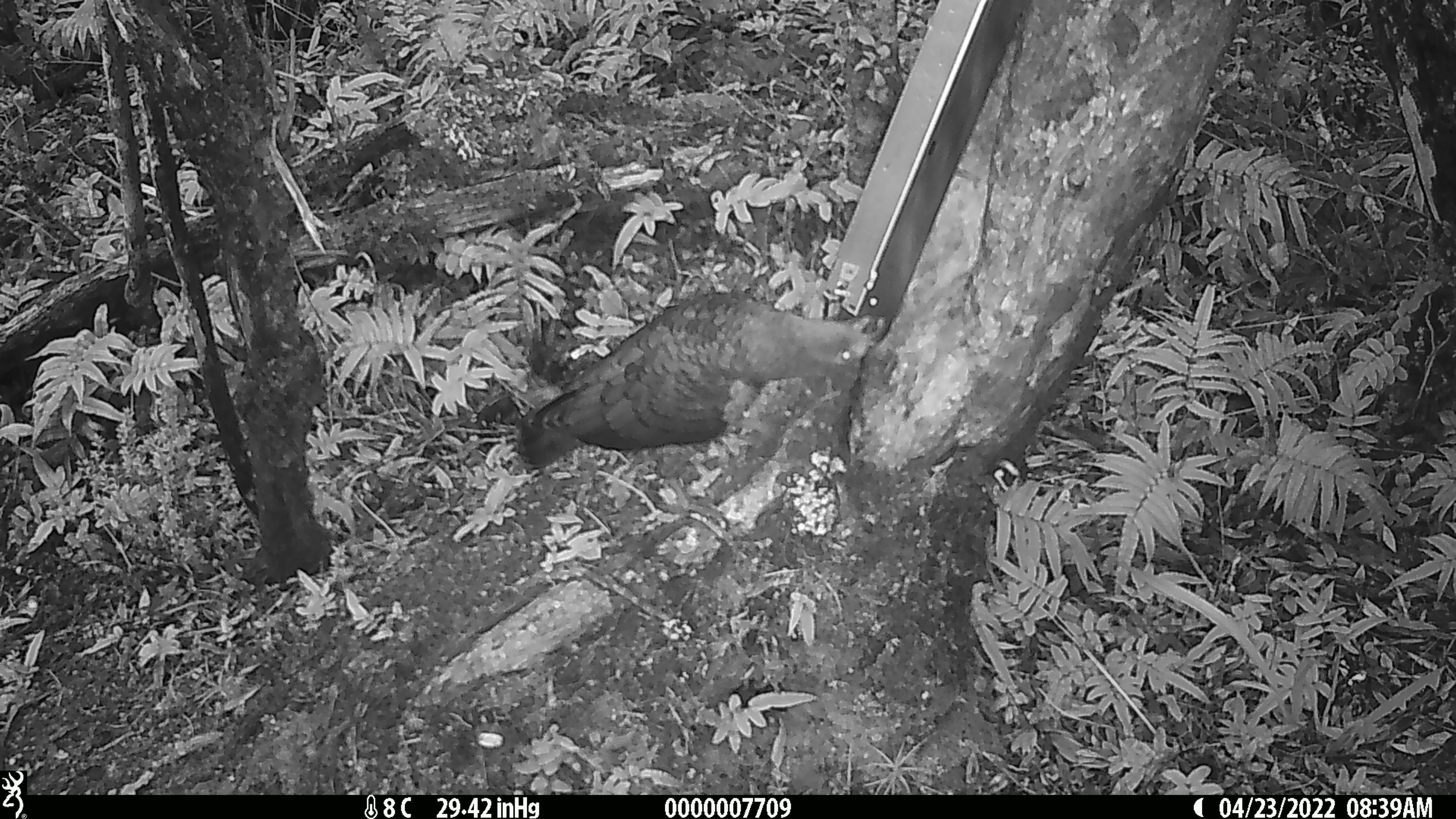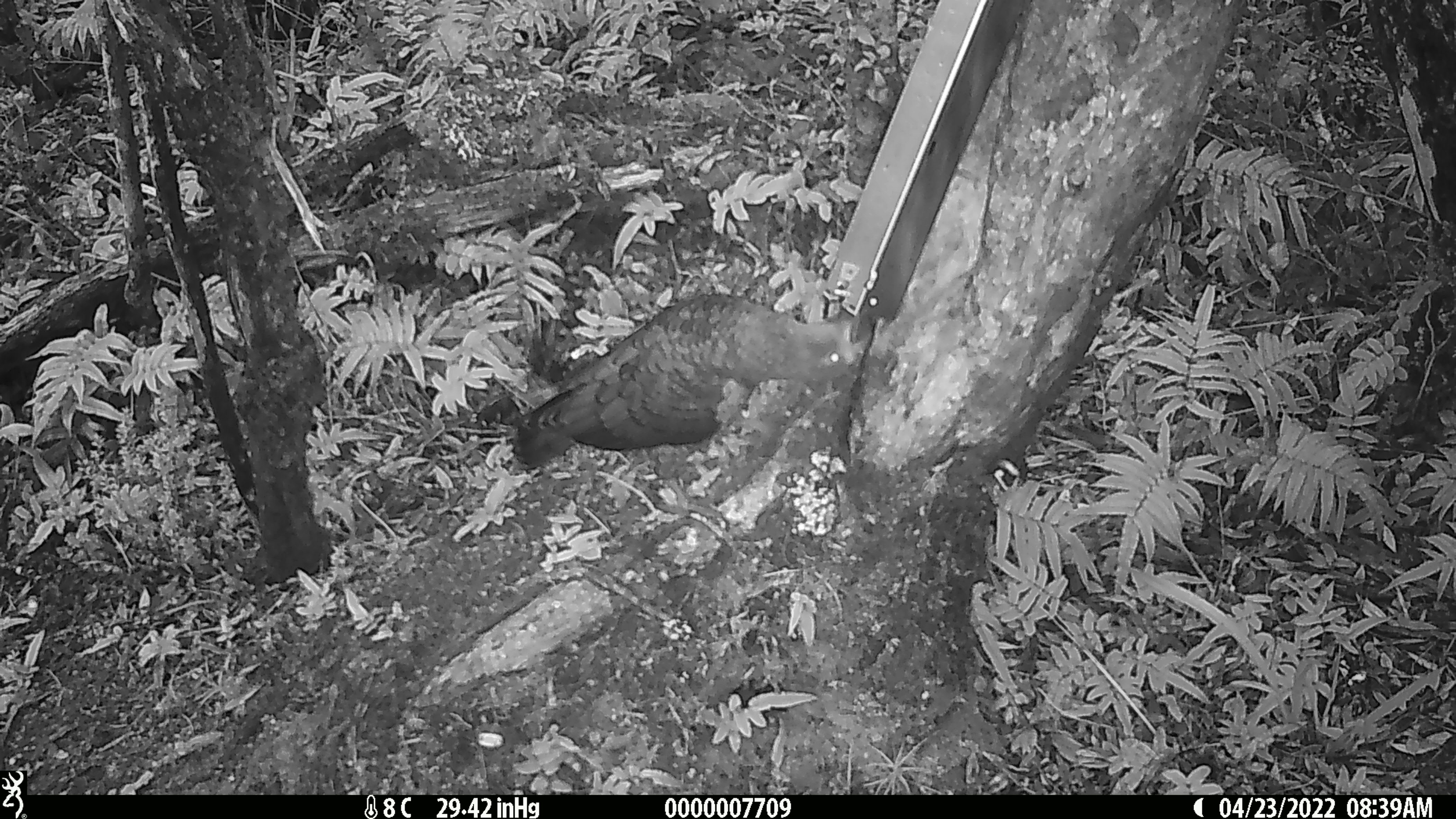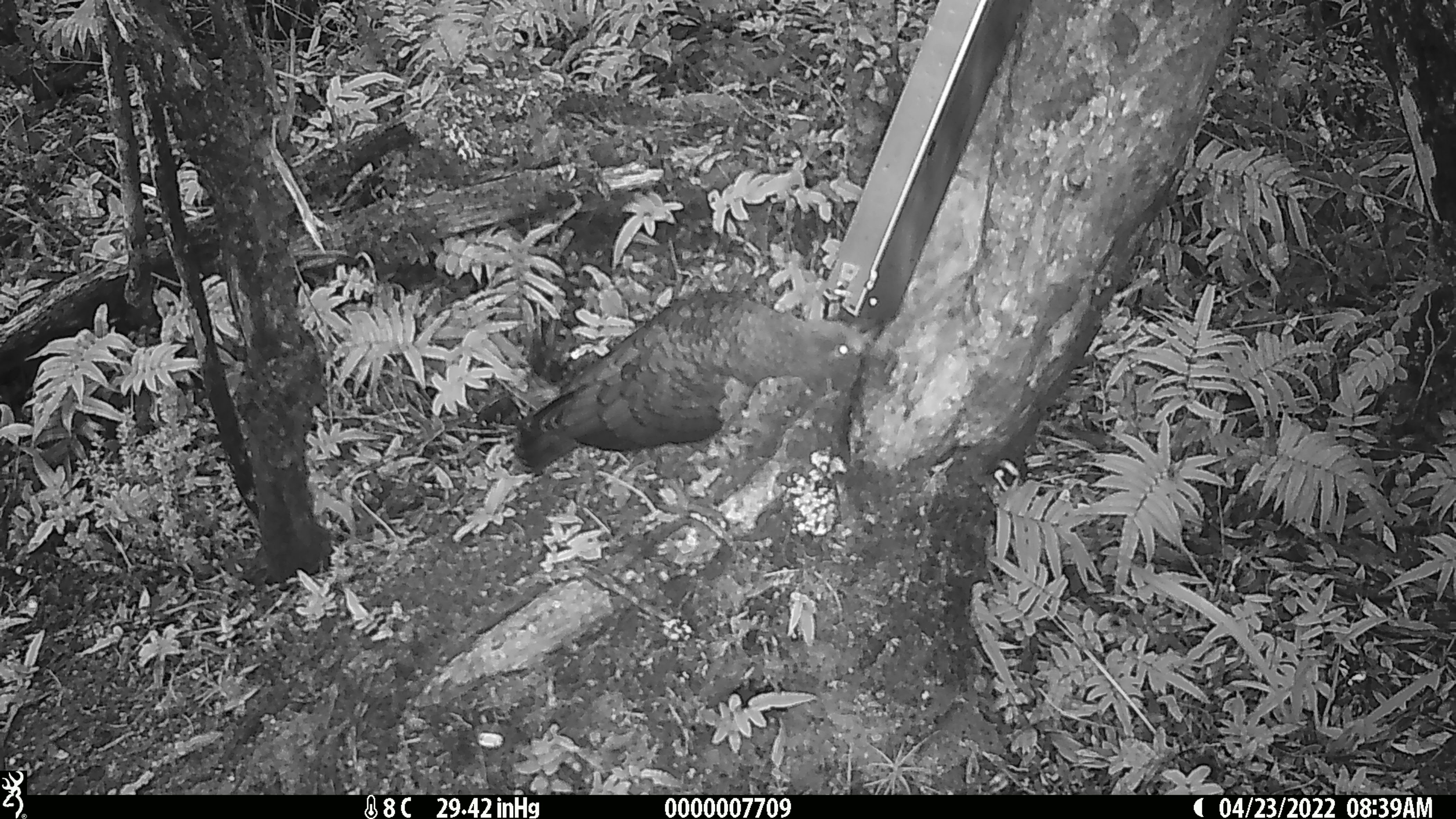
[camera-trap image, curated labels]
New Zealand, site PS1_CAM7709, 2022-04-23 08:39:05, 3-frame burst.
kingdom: Animalia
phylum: Chordata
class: Aves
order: Psittaciformes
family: Strigopidae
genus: Nestor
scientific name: Nestor notabilis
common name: kea